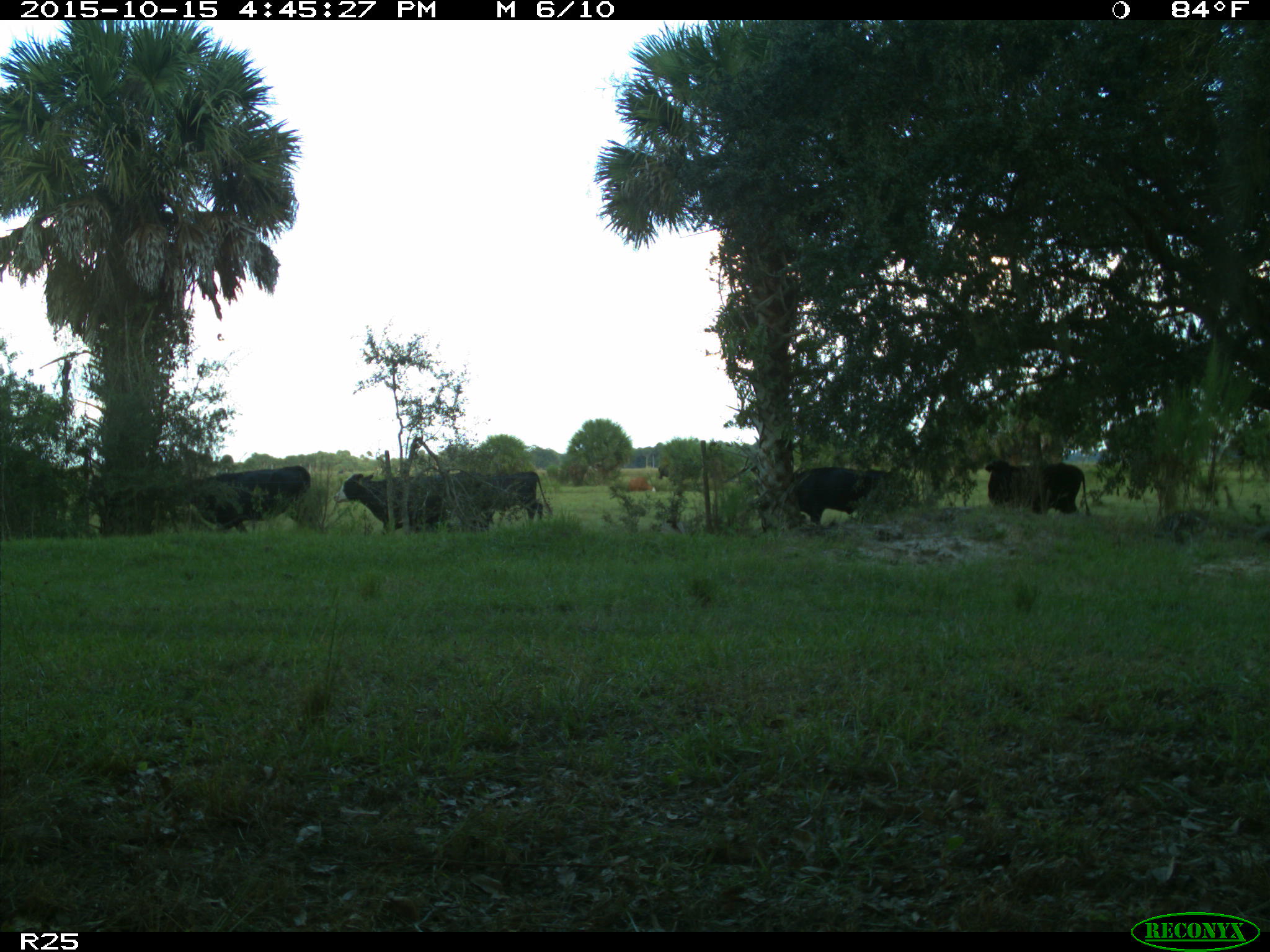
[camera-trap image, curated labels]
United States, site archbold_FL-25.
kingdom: Animalia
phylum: Chordata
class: Mammalia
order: Artiodactyla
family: Bovidae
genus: Bos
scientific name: Bos taurus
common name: domestic cow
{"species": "Bos taurus (domestic cow)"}